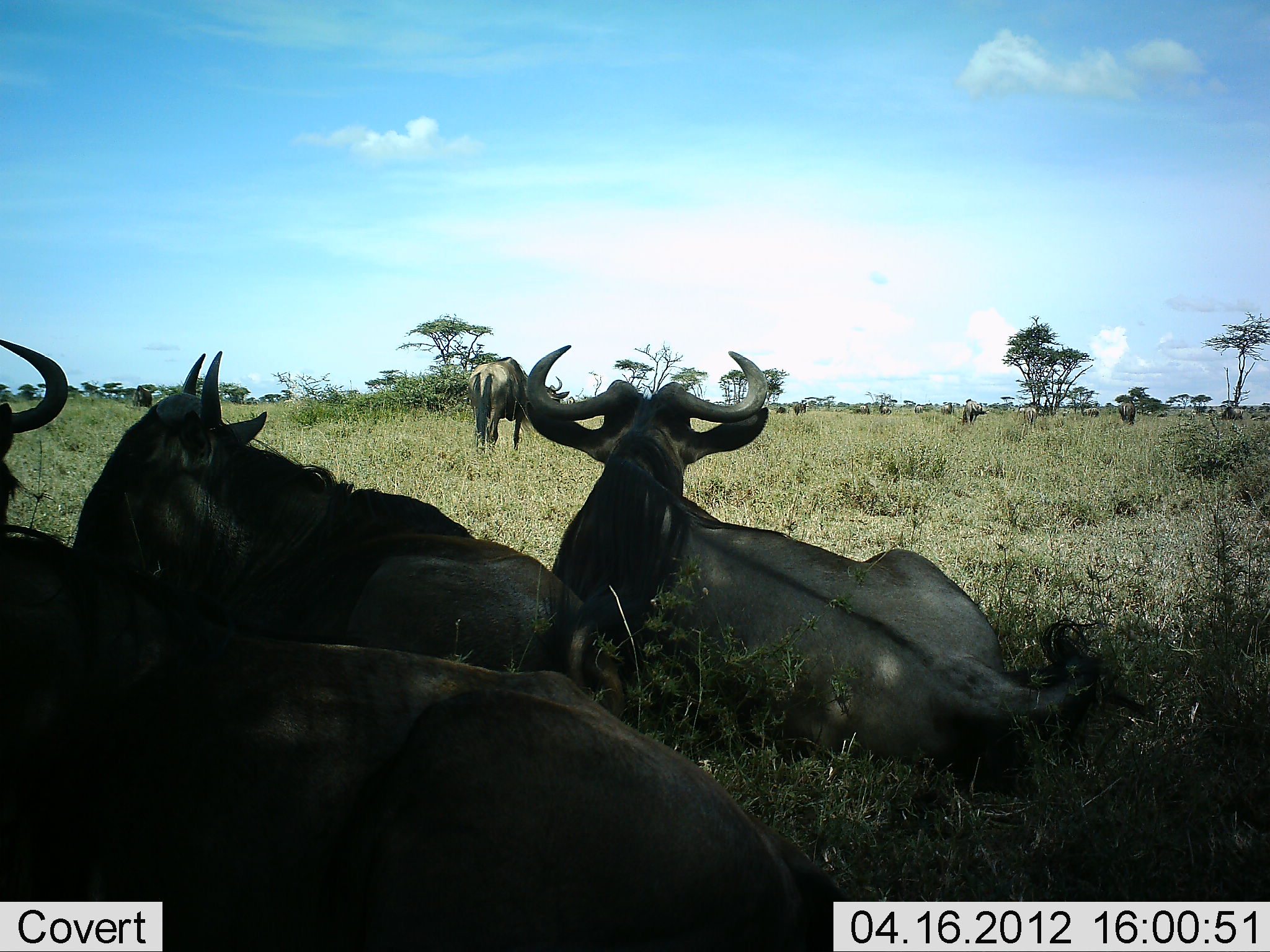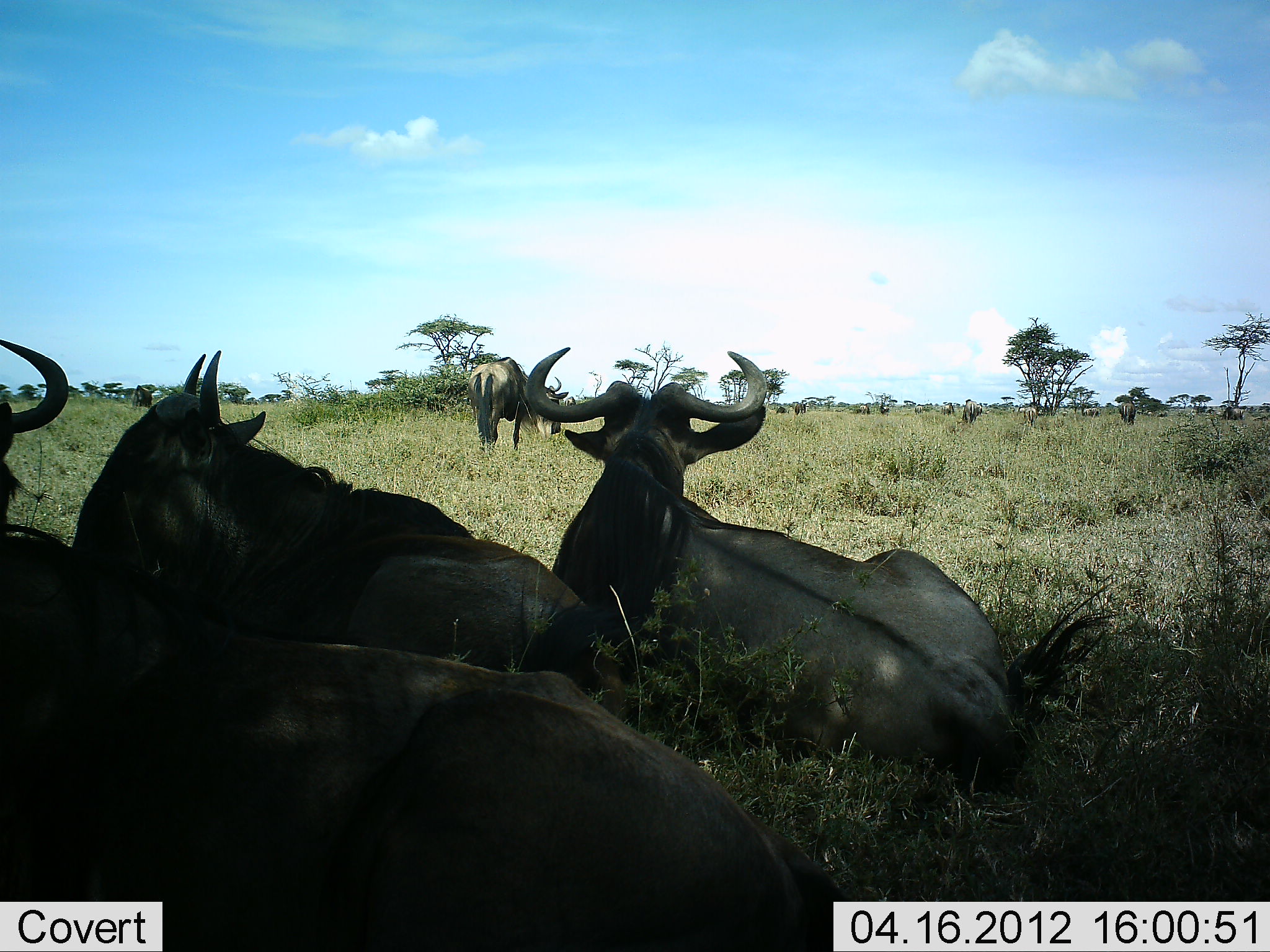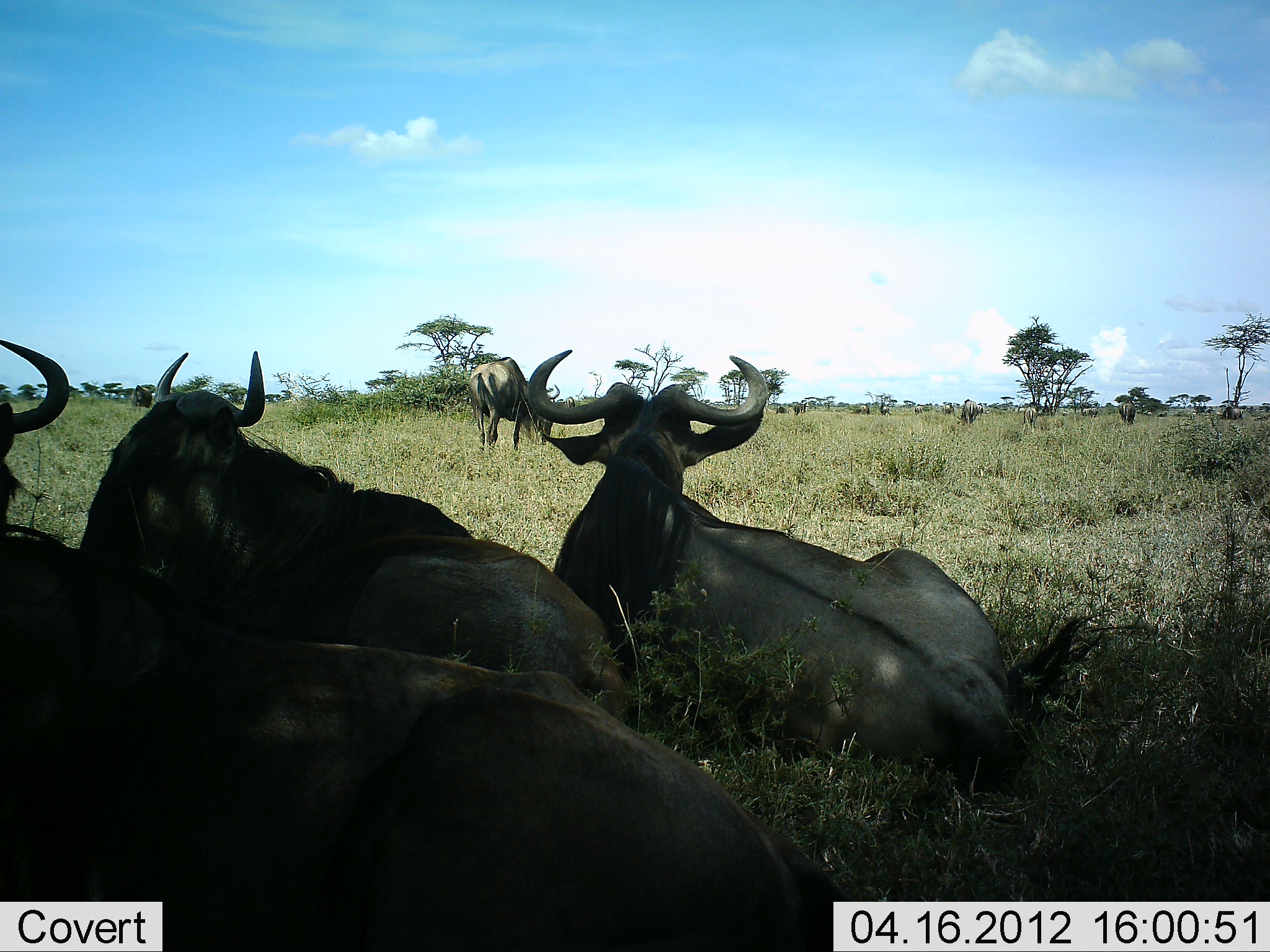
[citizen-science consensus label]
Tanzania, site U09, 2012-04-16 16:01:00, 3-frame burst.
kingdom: Animalia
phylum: Chordata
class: Mammalia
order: Artiodactyla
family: Bovidae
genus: Connochaetes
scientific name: Connochaetes taurinus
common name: blue wildebeest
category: wildebeest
Wildebeest (blue wildebeest) (Connochaetes taurinus), count 4. Behavior (volunteer vote fractions): standing 43%, resting 96%, moving 4%, interacting 4%. Young present (vote fraction): 4%. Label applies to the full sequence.